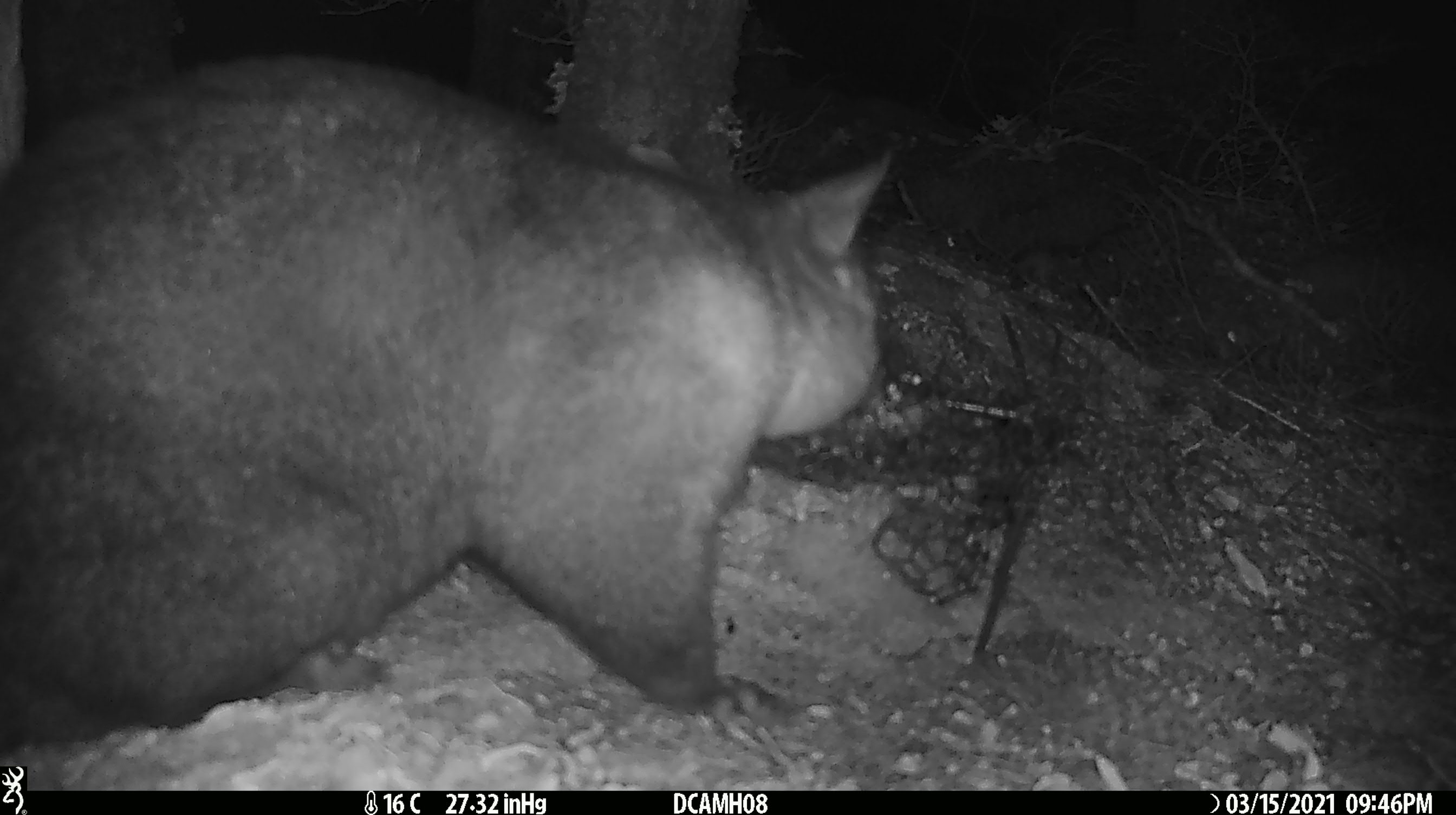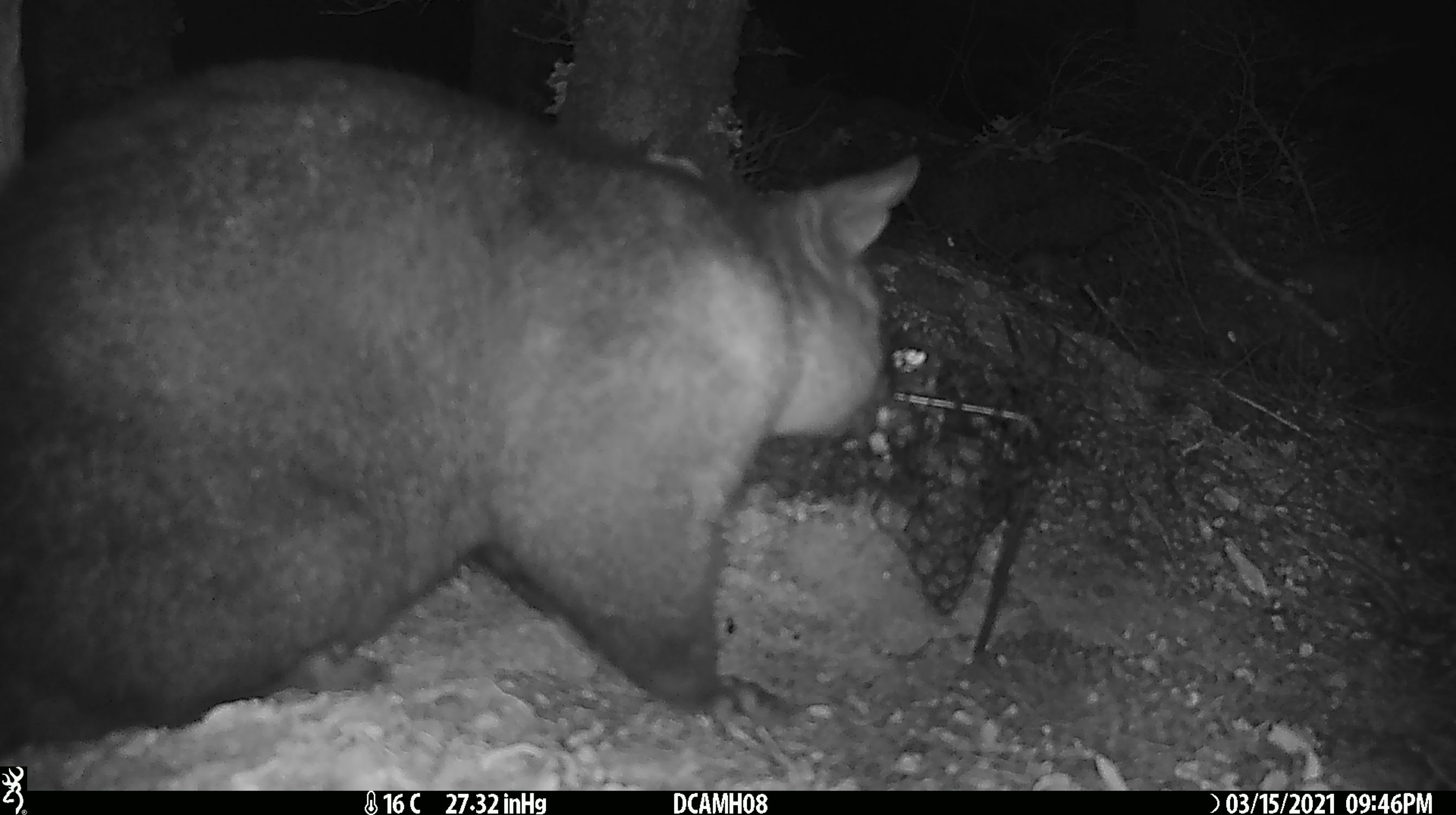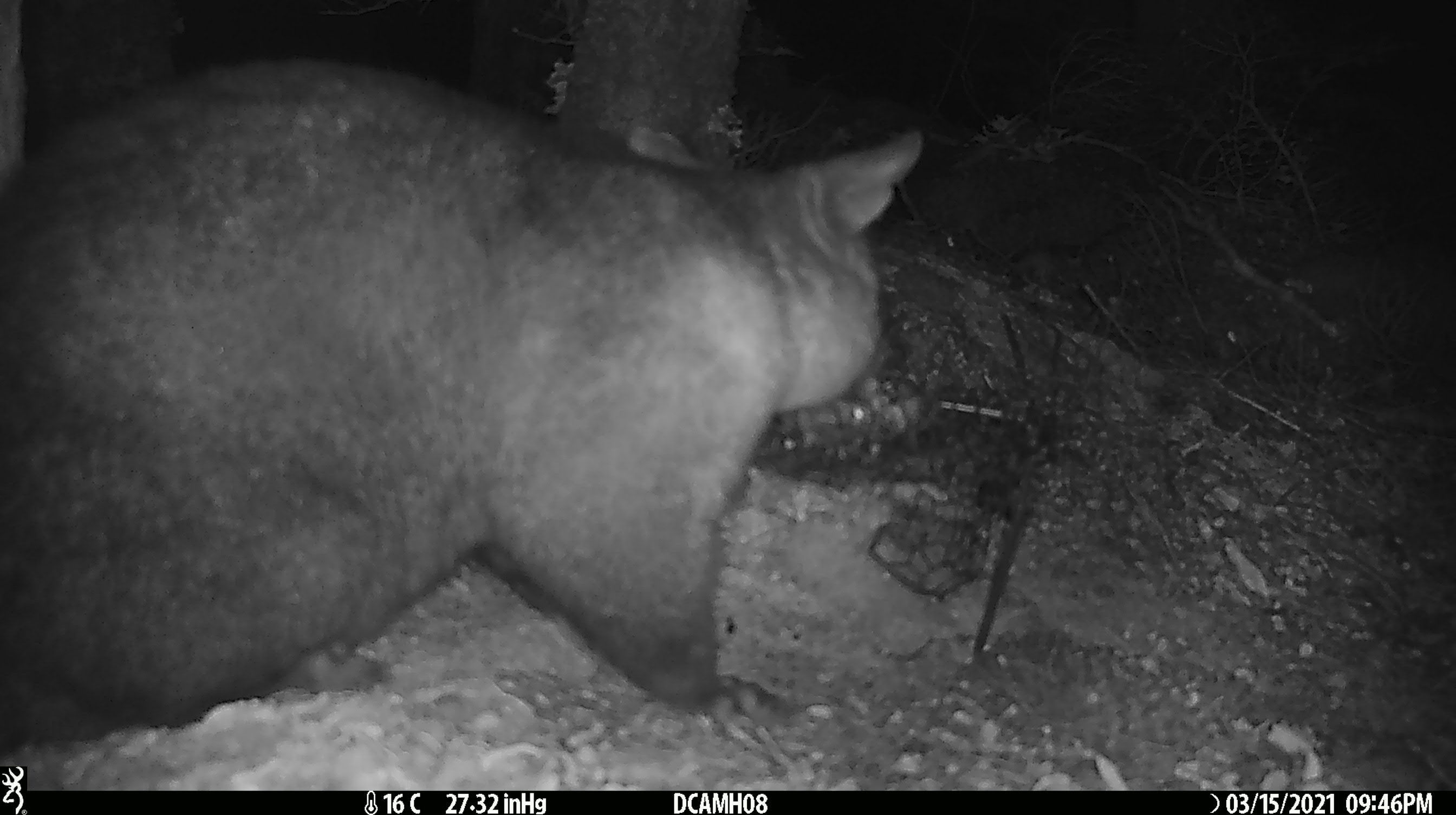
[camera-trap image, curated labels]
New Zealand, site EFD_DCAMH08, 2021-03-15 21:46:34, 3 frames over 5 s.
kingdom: Animalia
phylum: Chordata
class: Mammalia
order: Diprotodontia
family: Phalangeridae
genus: Trichosurus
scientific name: Trichosurus vulpecula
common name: common brushtail possum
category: possum